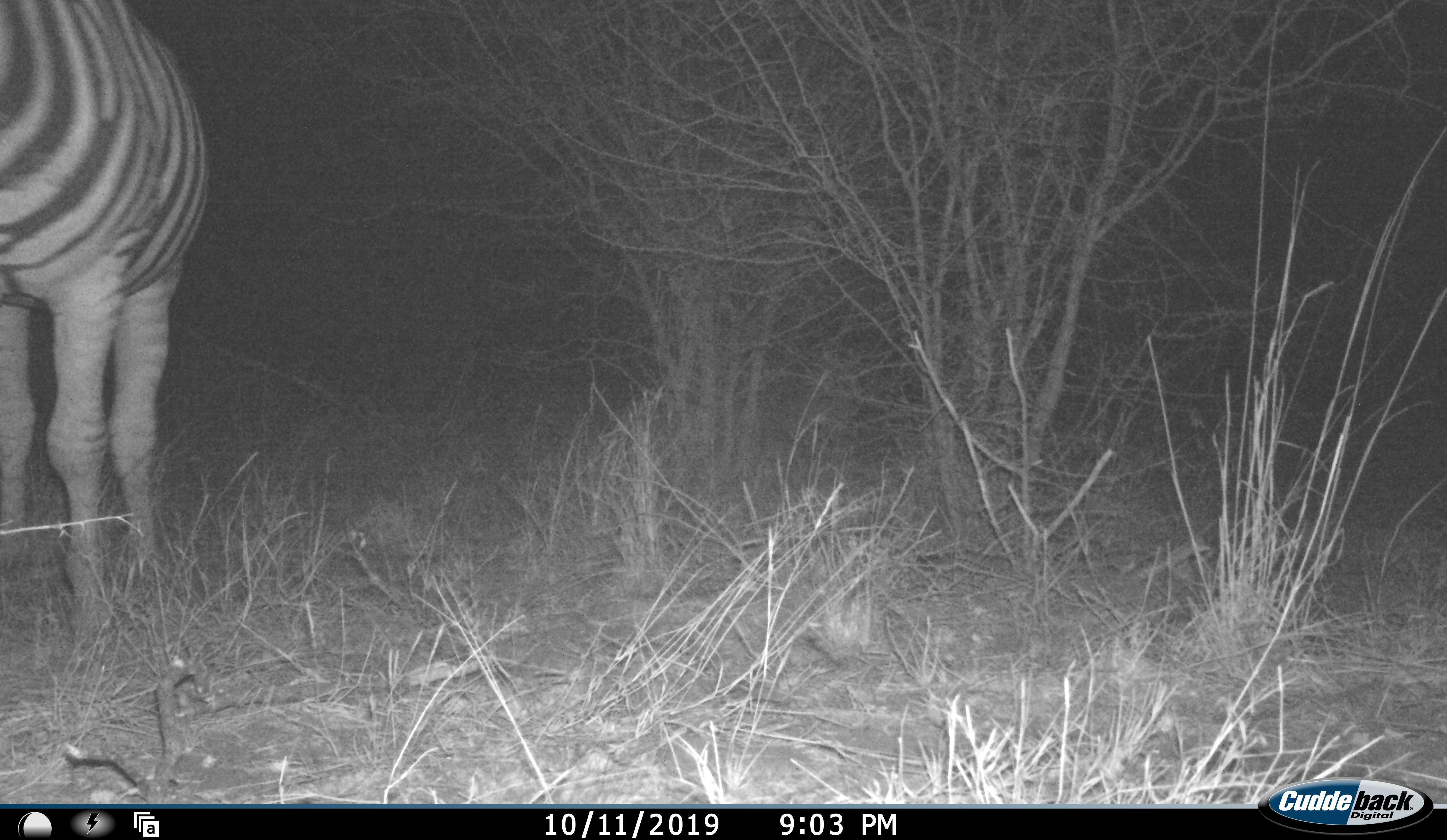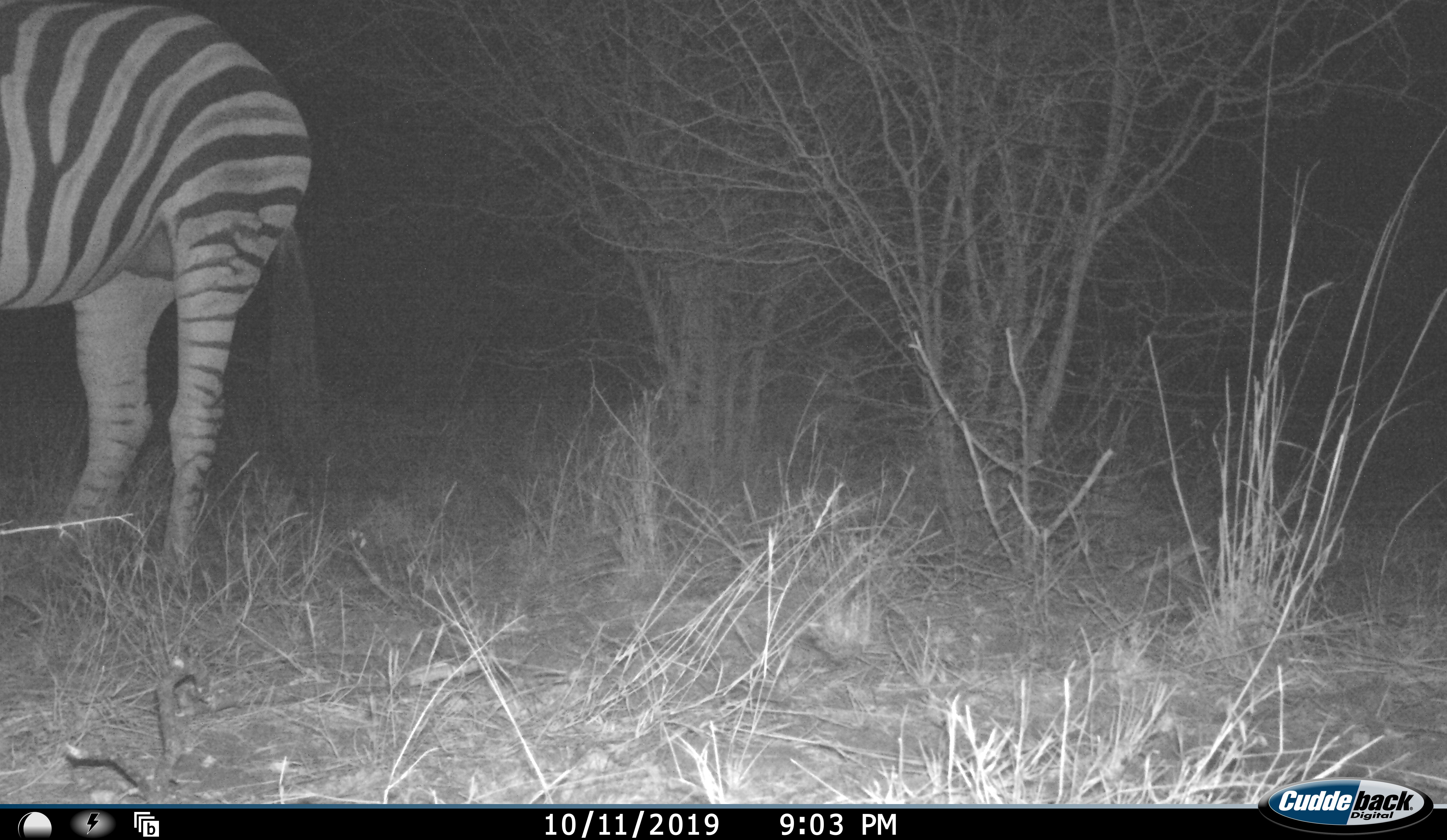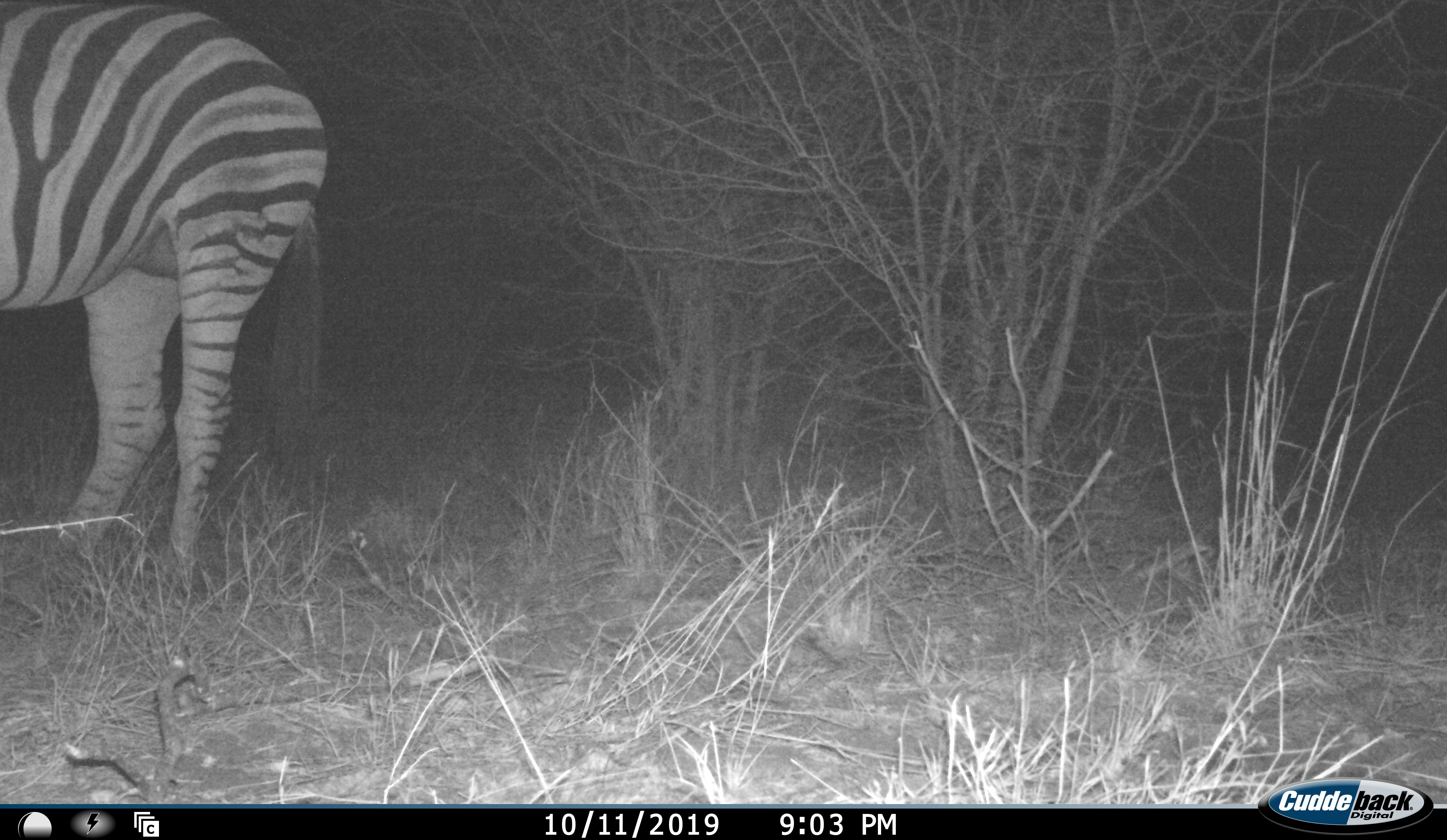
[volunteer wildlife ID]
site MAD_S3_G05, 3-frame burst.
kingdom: Animalia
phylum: Chordata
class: Mammalia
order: Perissodactyla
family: Equidae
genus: Equus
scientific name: Equus quagga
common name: plains zebra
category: zebraplains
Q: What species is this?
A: Zebraplains (plains zebra) (Equus quagga).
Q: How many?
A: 1.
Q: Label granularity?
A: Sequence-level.